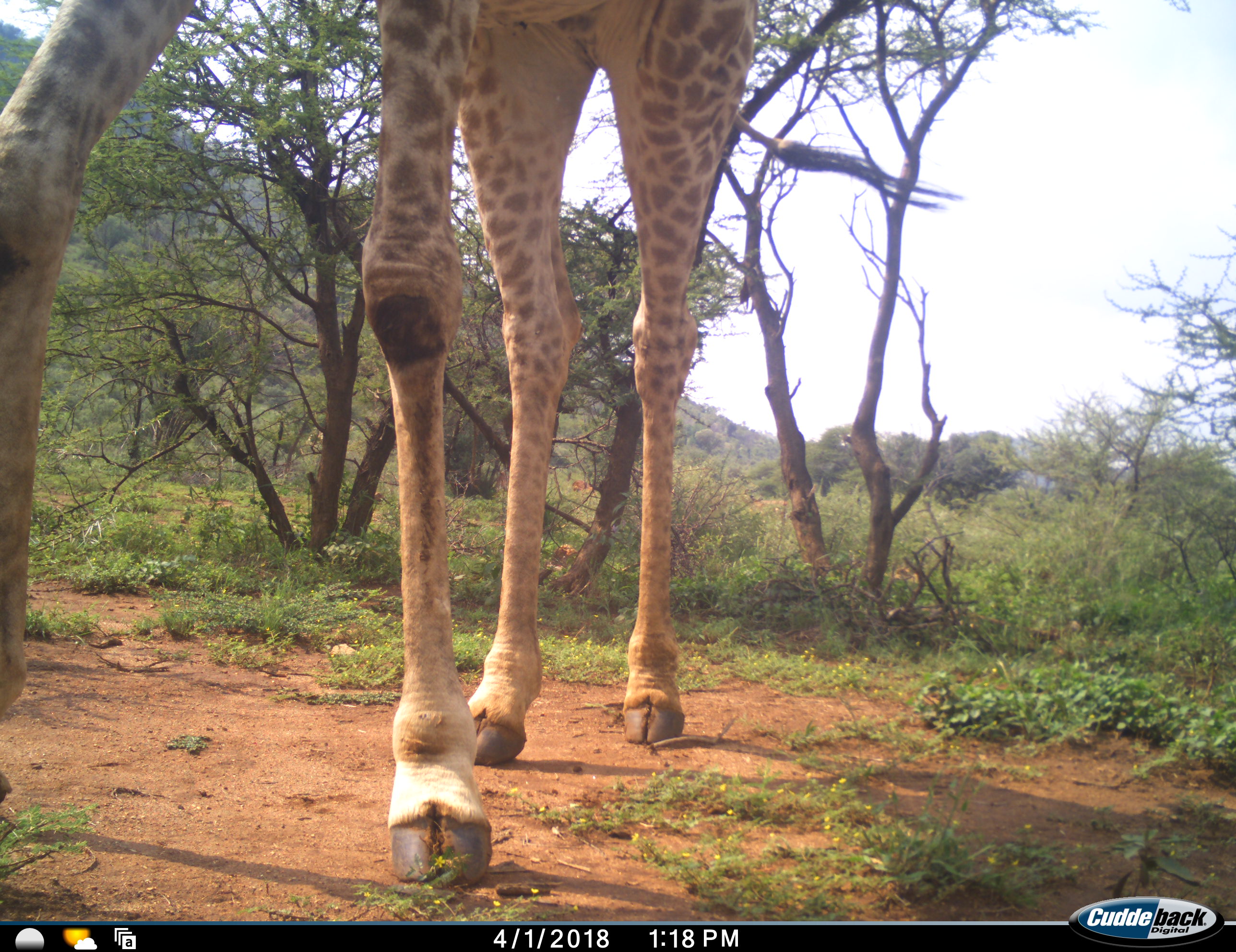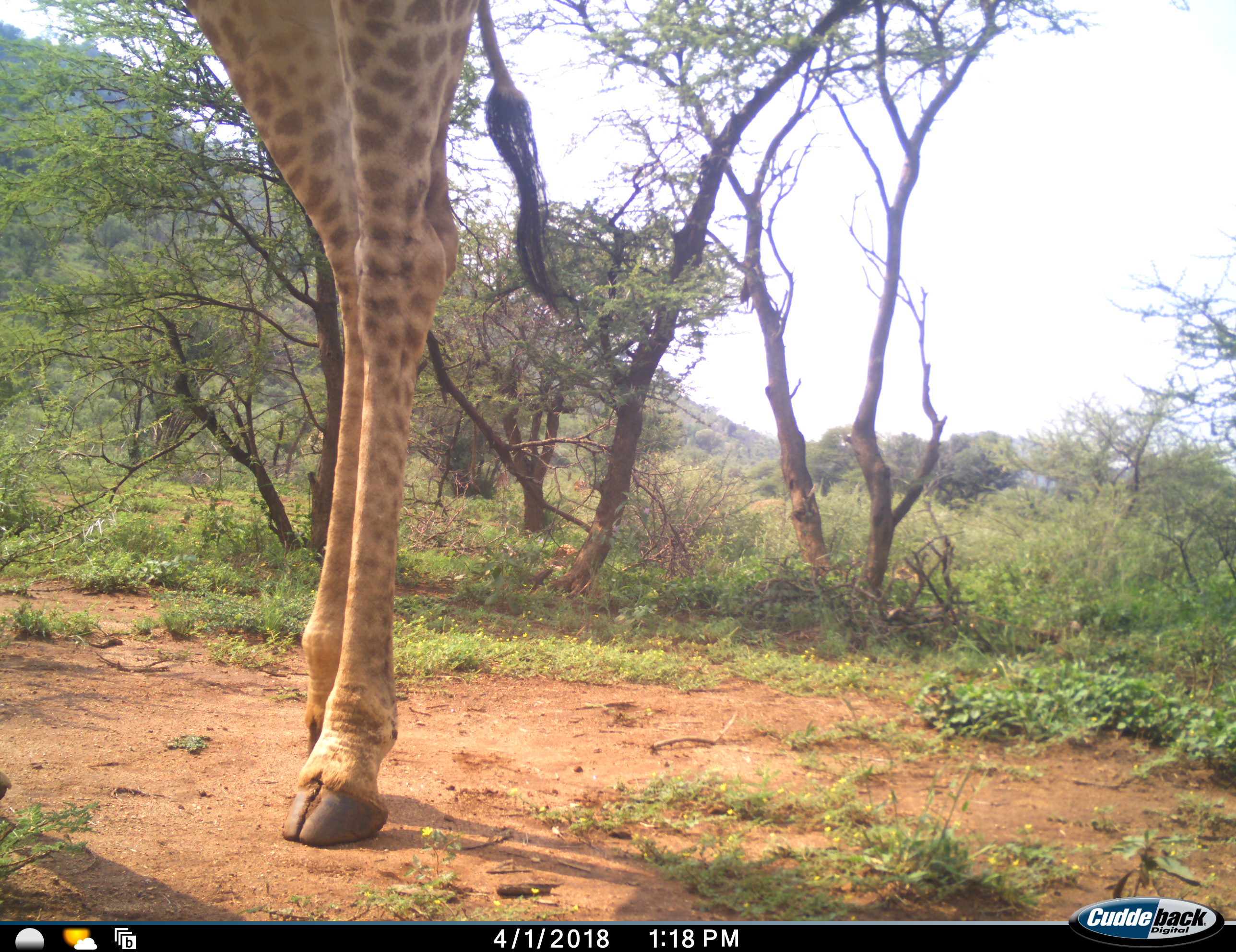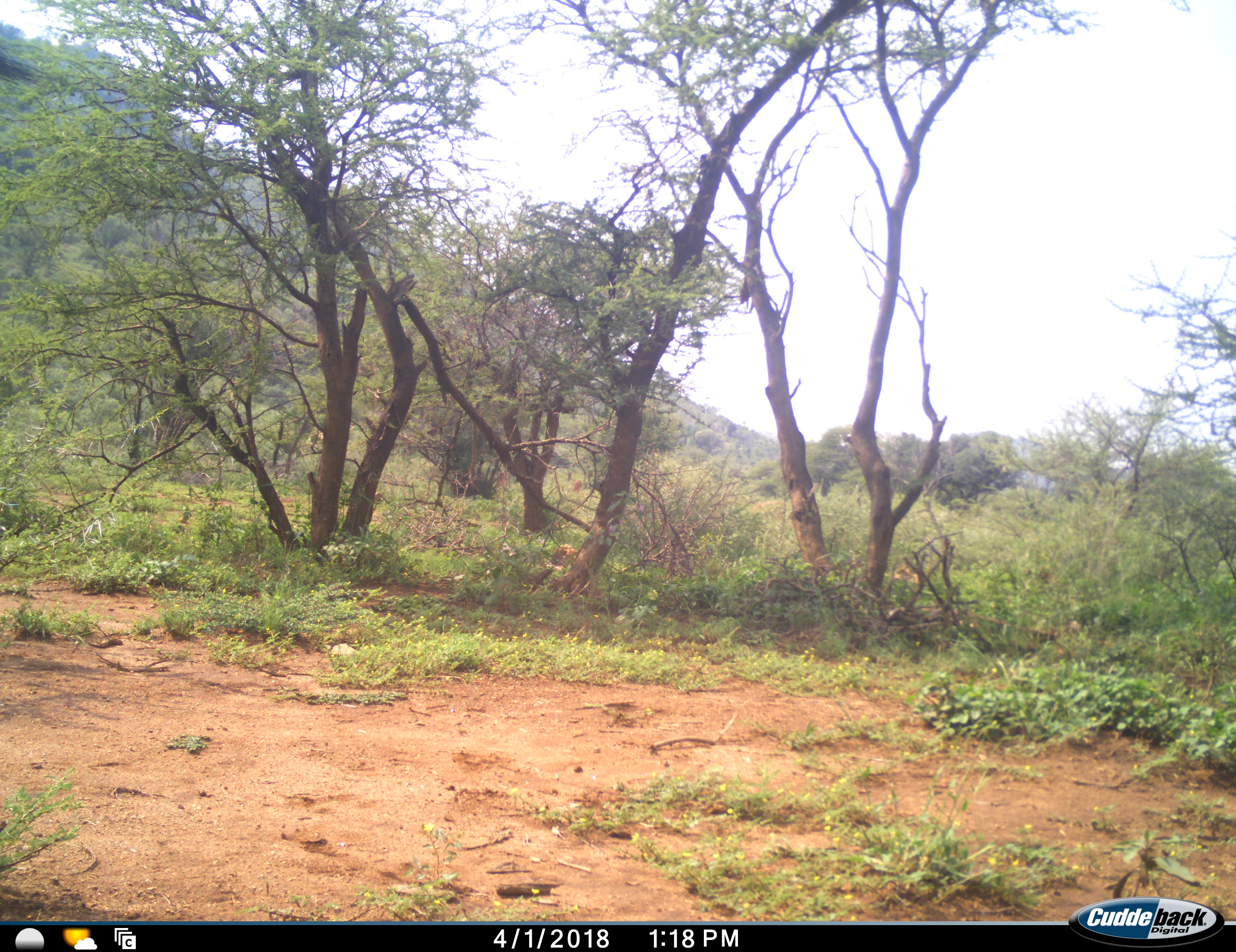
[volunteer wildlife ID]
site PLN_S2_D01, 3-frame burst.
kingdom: Animalia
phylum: Chordata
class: Mammalia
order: Artiodactyla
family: Giraffidae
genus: Giraffa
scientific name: Giraffa camelopardalis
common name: giraffe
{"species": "giraffe (Giraffa camelopardalis)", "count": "1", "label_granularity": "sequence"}